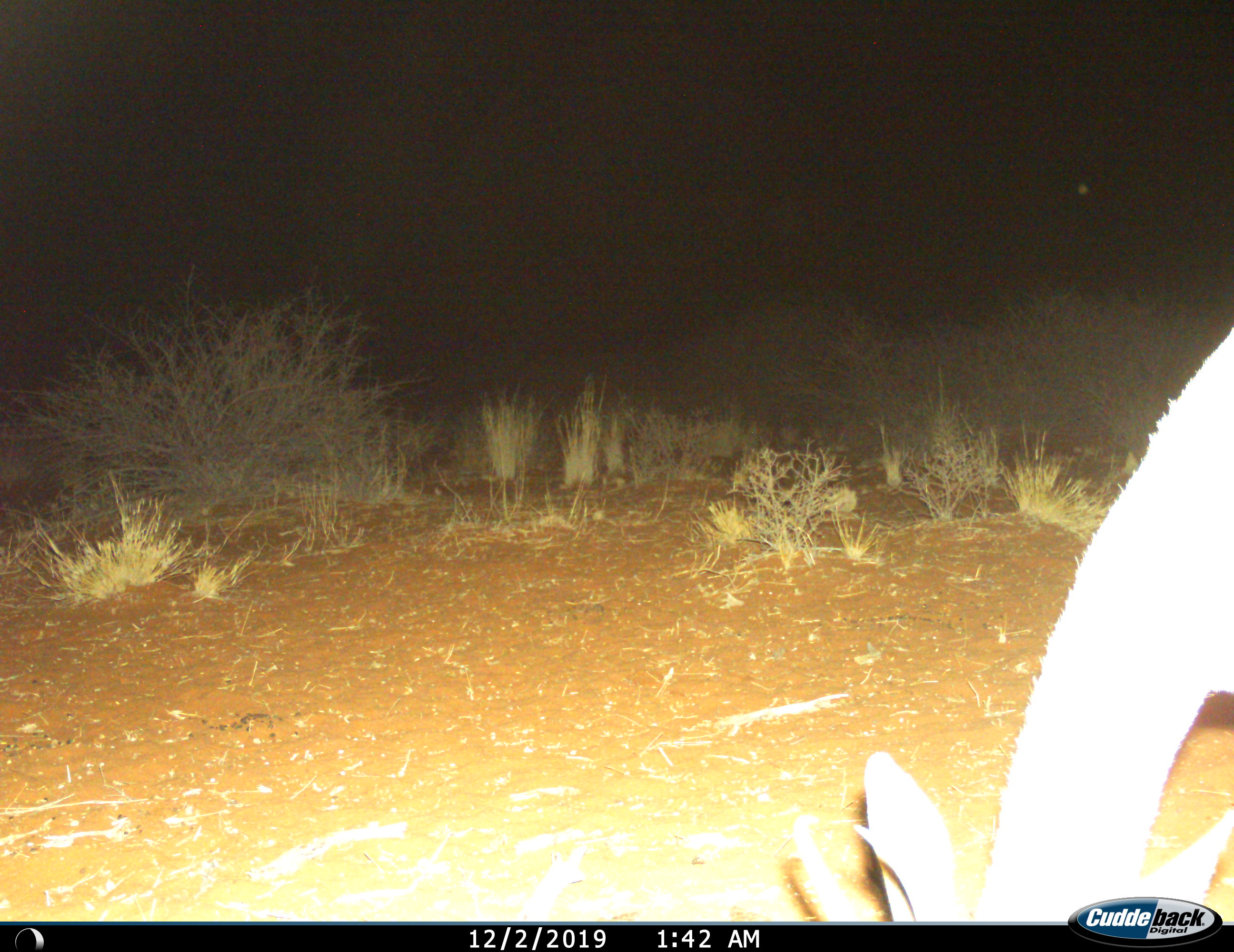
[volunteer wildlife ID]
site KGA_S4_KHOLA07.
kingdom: Animalia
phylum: Chordata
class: Mammalia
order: Artiodactyla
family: Bovidae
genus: Antidorcas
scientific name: Antidorcas marsupialis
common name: springbok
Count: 1.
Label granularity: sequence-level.